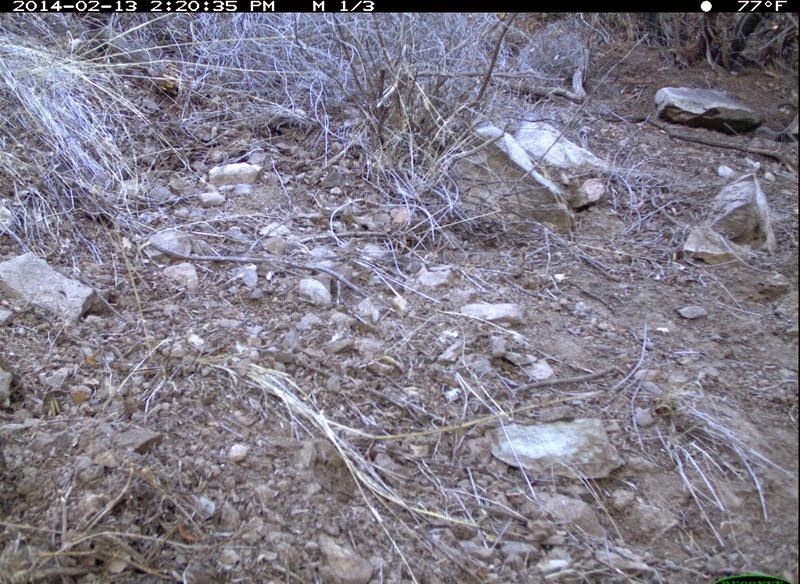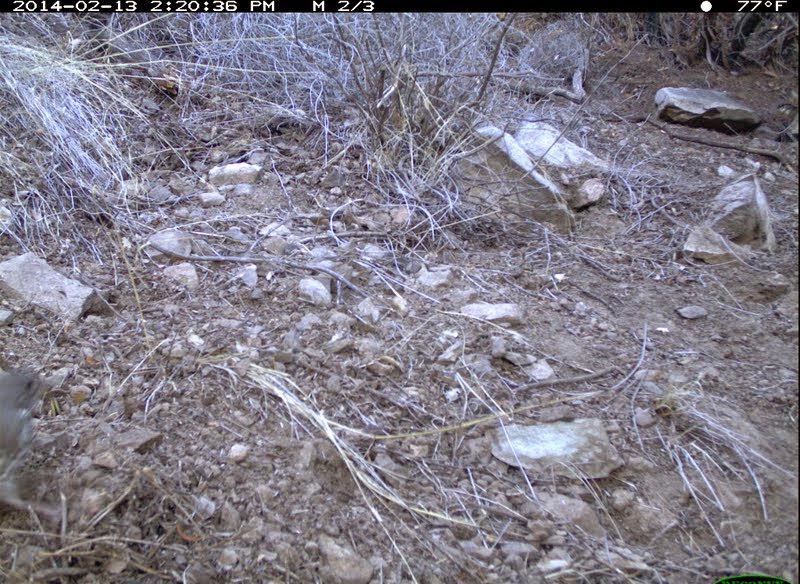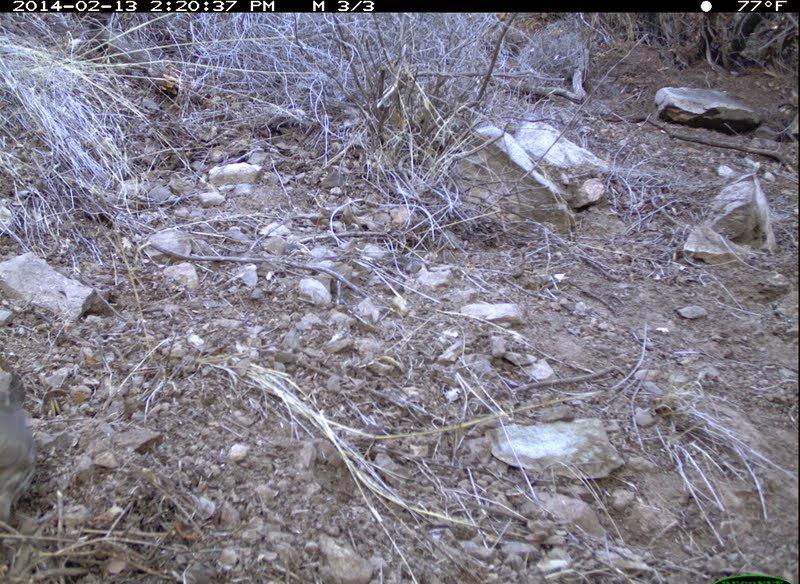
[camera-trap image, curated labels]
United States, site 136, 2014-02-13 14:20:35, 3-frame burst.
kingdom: Animalia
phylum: Chordata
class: Aves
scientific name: Aves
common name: bird